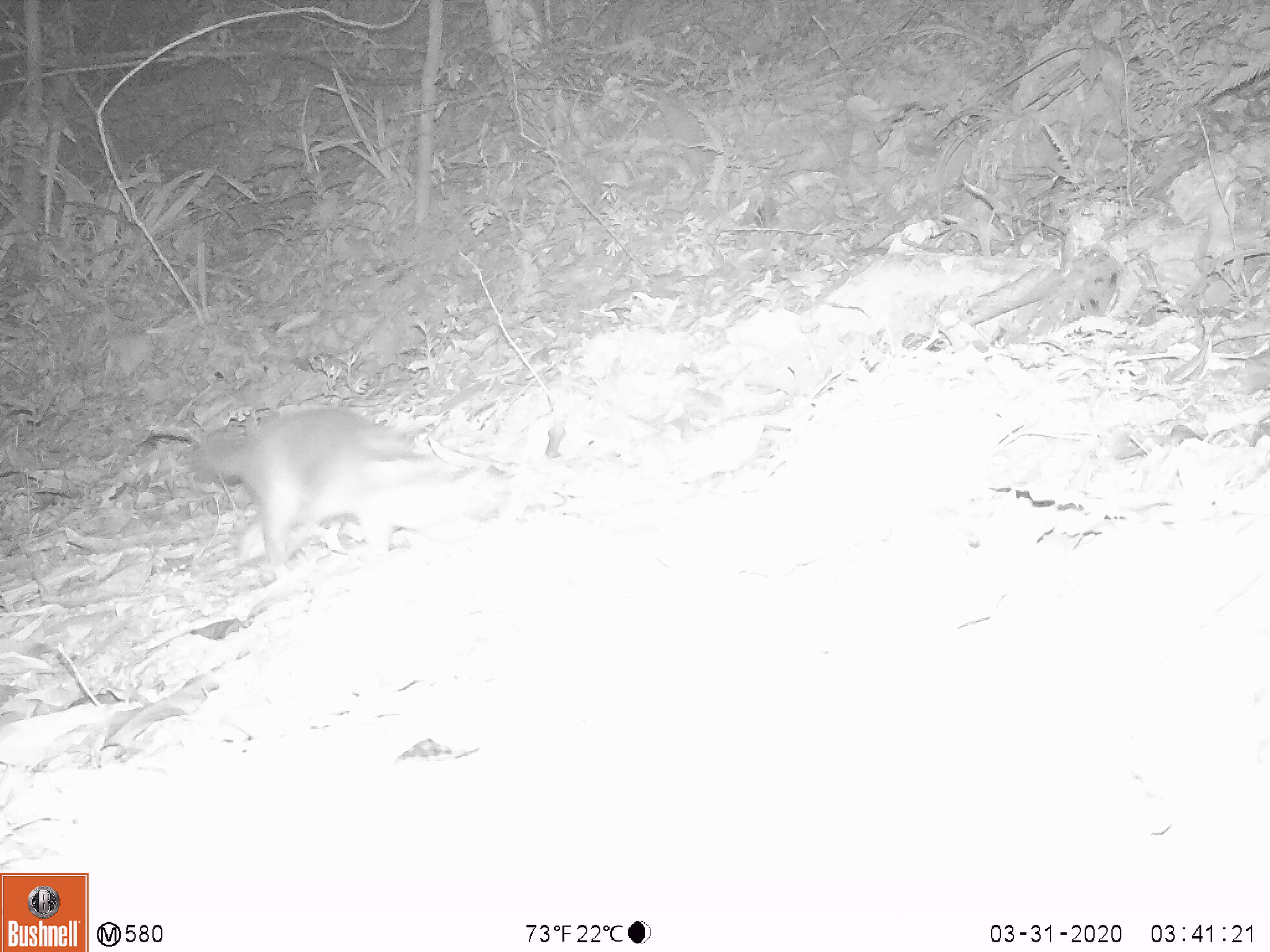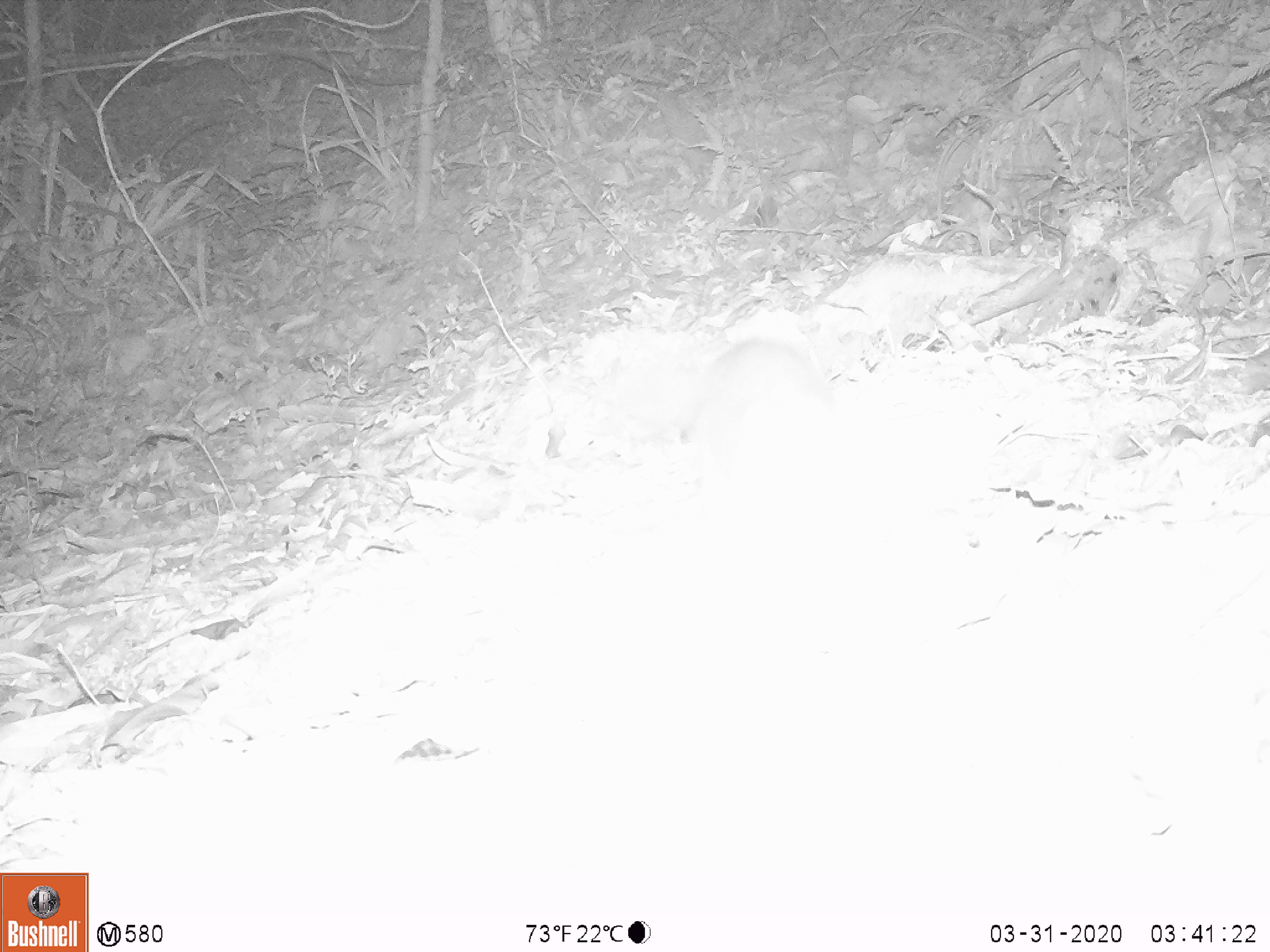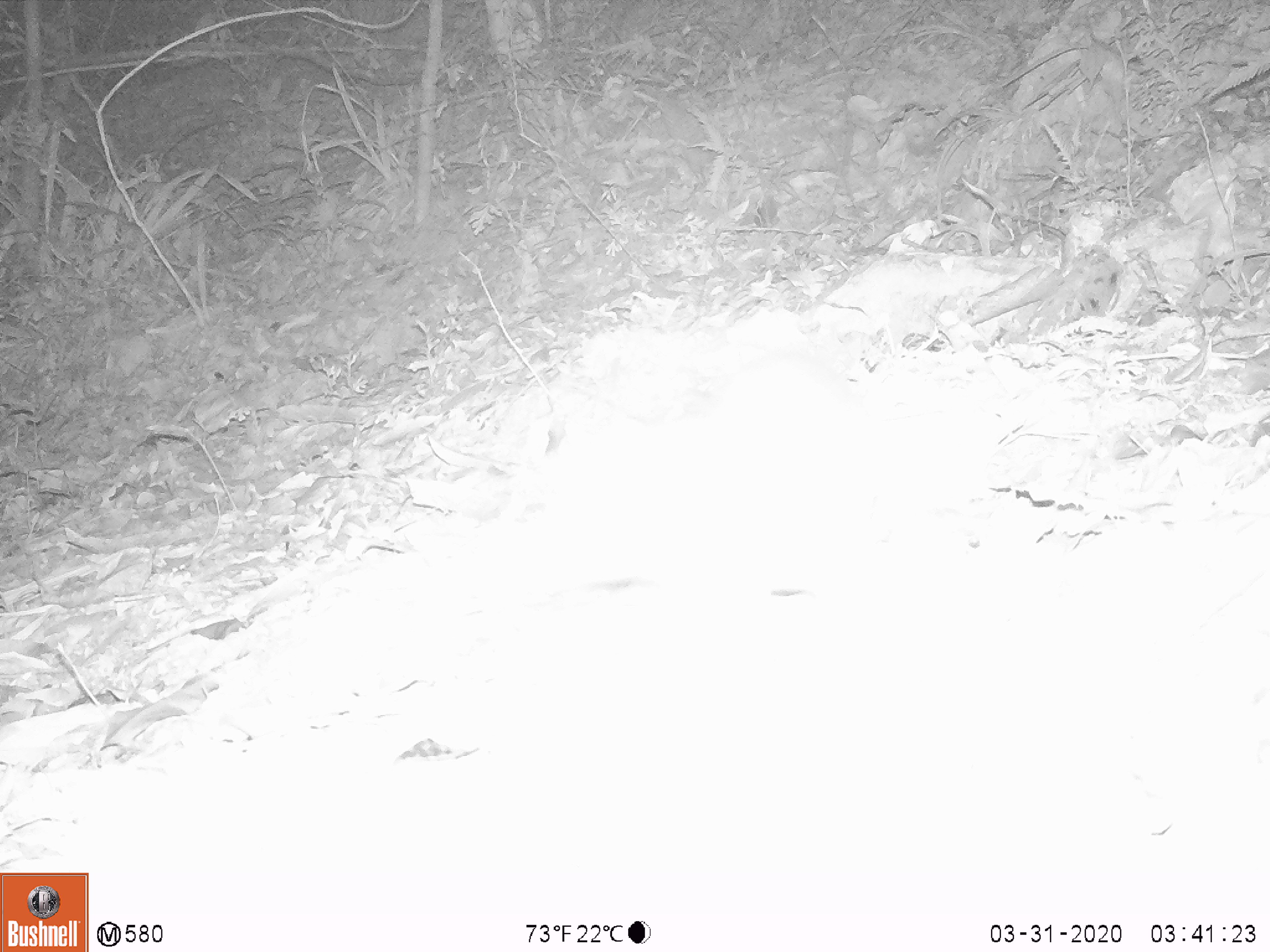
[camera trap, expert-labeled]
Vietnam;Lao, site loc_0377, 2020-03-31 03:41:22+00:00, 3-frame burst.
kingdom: Animalia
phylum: Chordata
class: Mammalia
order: Carnivora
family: Mustelidae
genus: Melogale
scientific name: Melogale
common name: ferret badger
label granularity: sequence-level